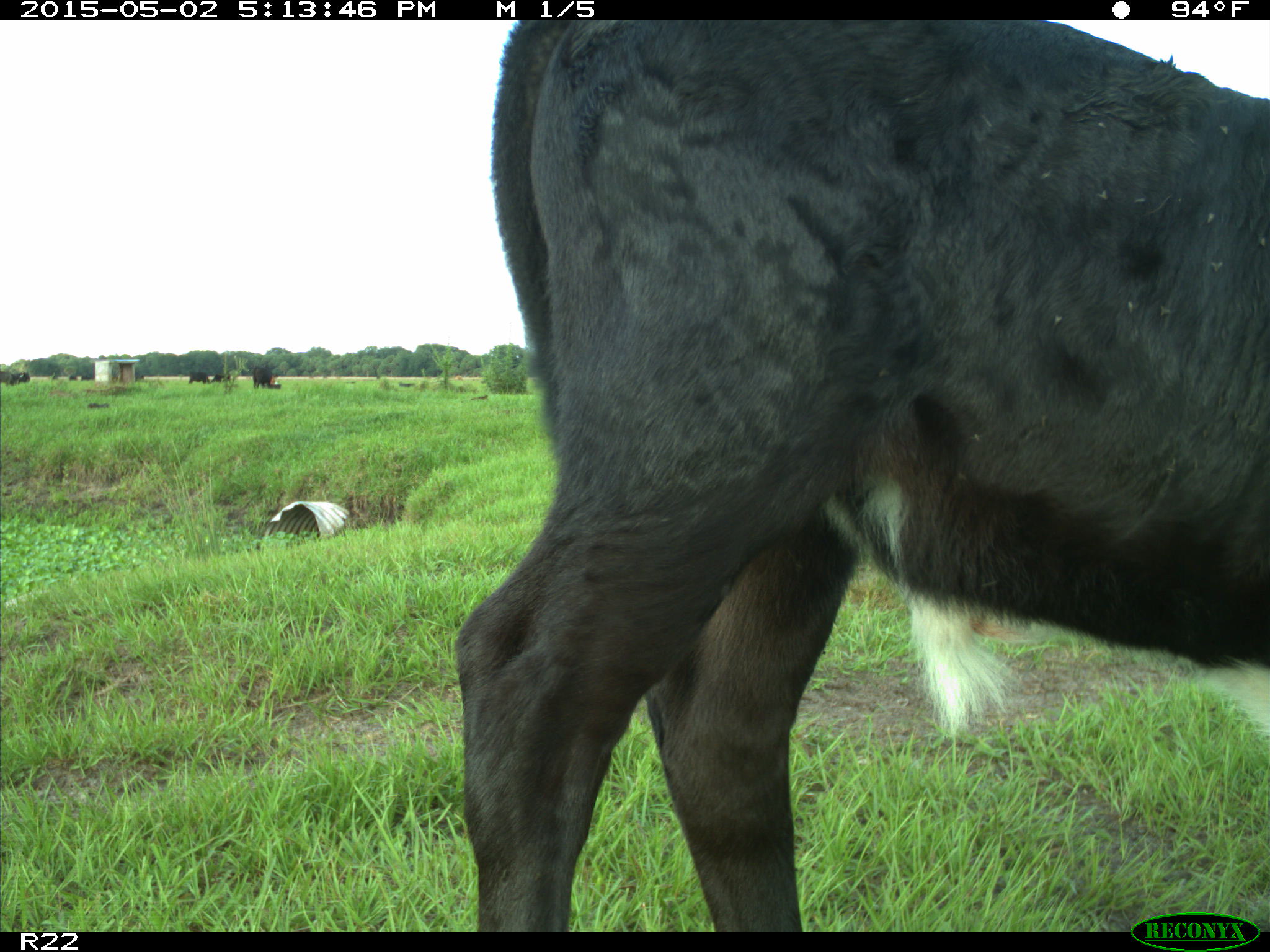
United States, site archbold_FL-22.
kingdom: Animalia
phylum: Chordata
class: Mammalia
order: Artiodactyla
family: Bovidae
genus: Bos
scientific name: Bos taurus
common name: domestic cow